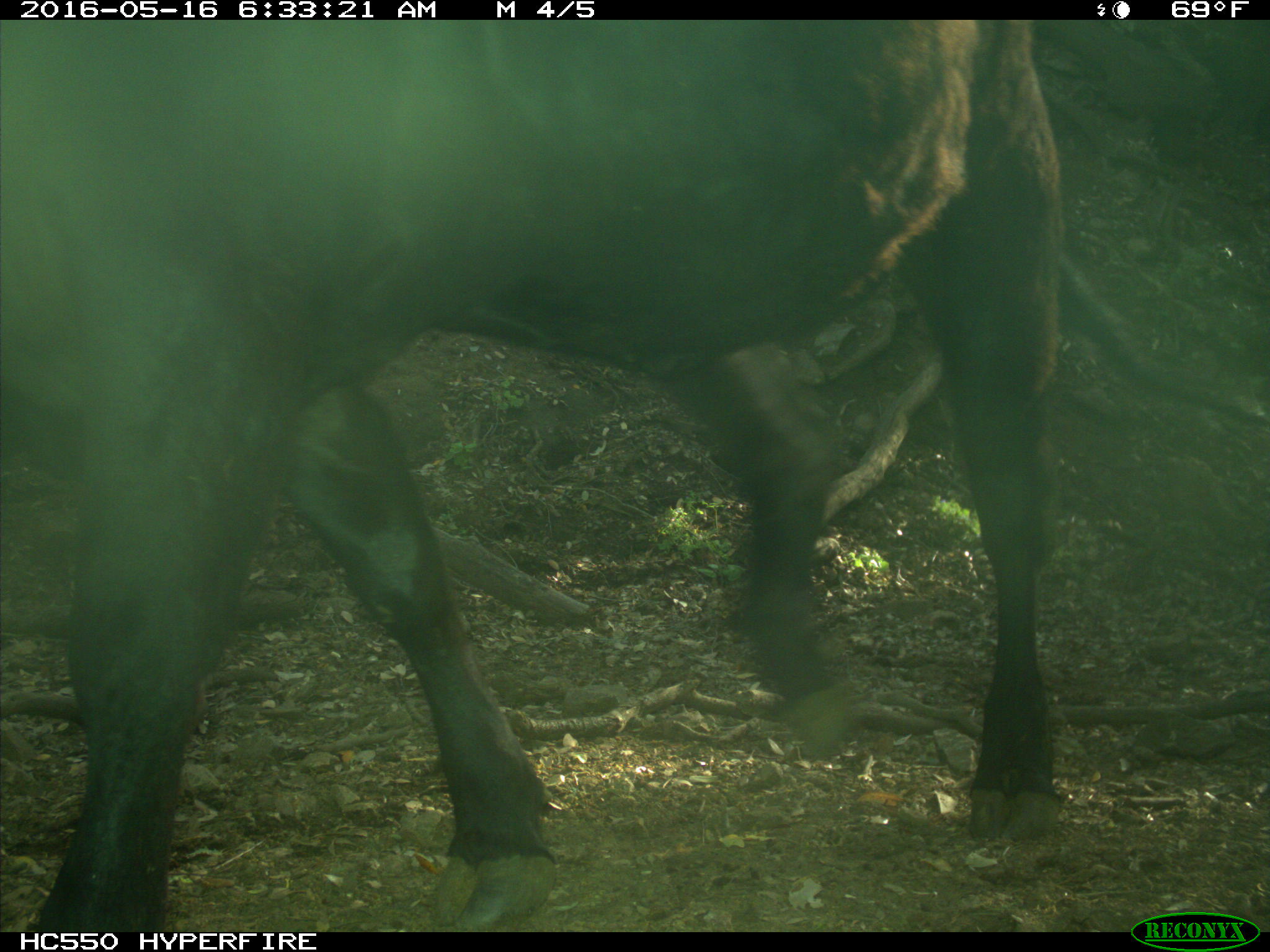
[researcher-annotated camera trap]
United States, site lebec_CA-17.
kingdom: Animalia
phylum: Chordata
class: Mammalia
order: Artiodactyla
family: Bovidae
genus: Bos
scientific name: Bos taurus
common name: domestic cow